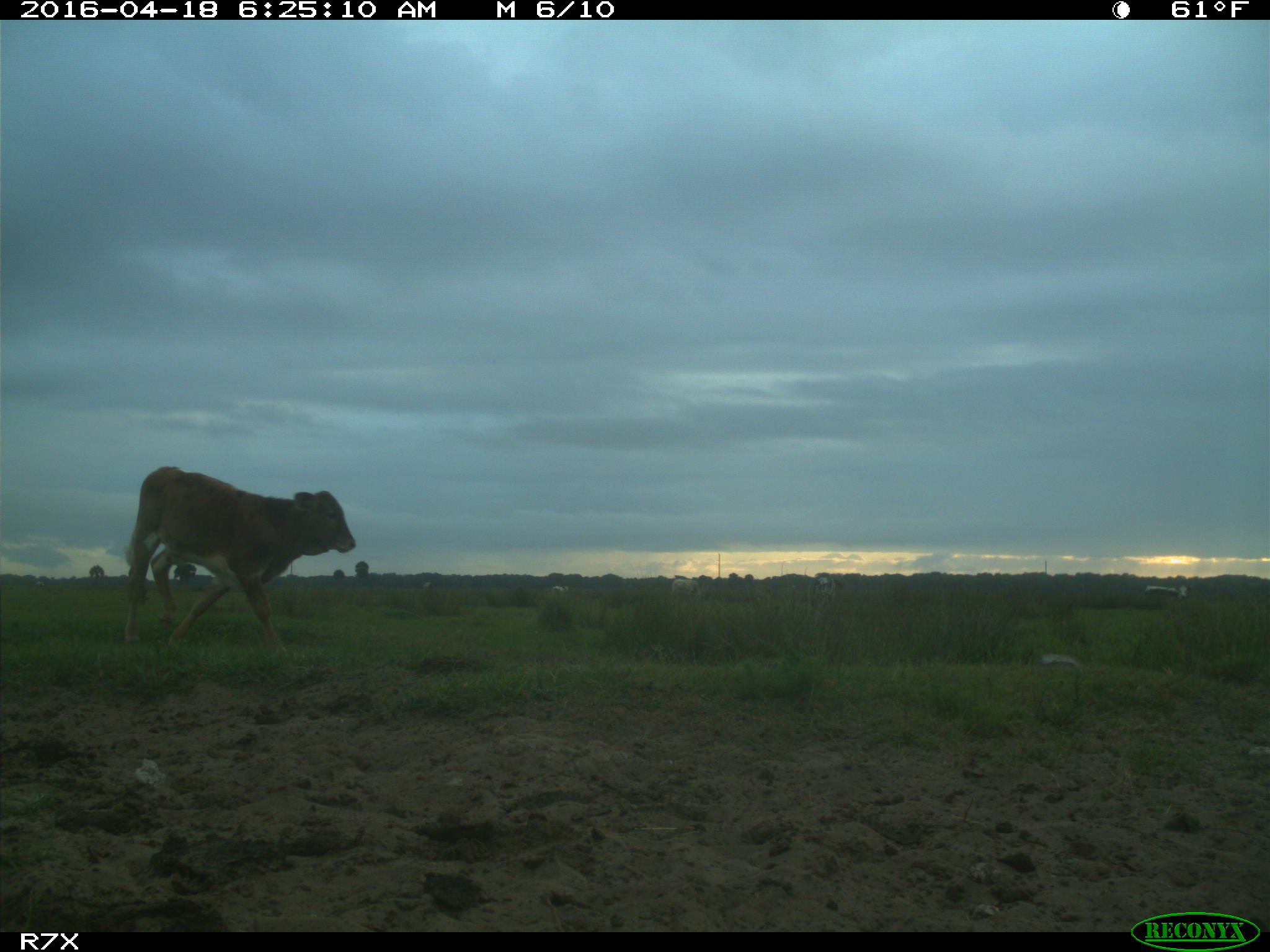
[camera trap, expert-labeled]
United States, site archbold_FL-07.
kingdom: Animalia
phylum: Chordata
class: Mammalia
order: Artiodactyla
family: Bovidae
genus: Bos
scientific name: Bos taurus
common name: domestic cow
Bos taurus (domestic cow).